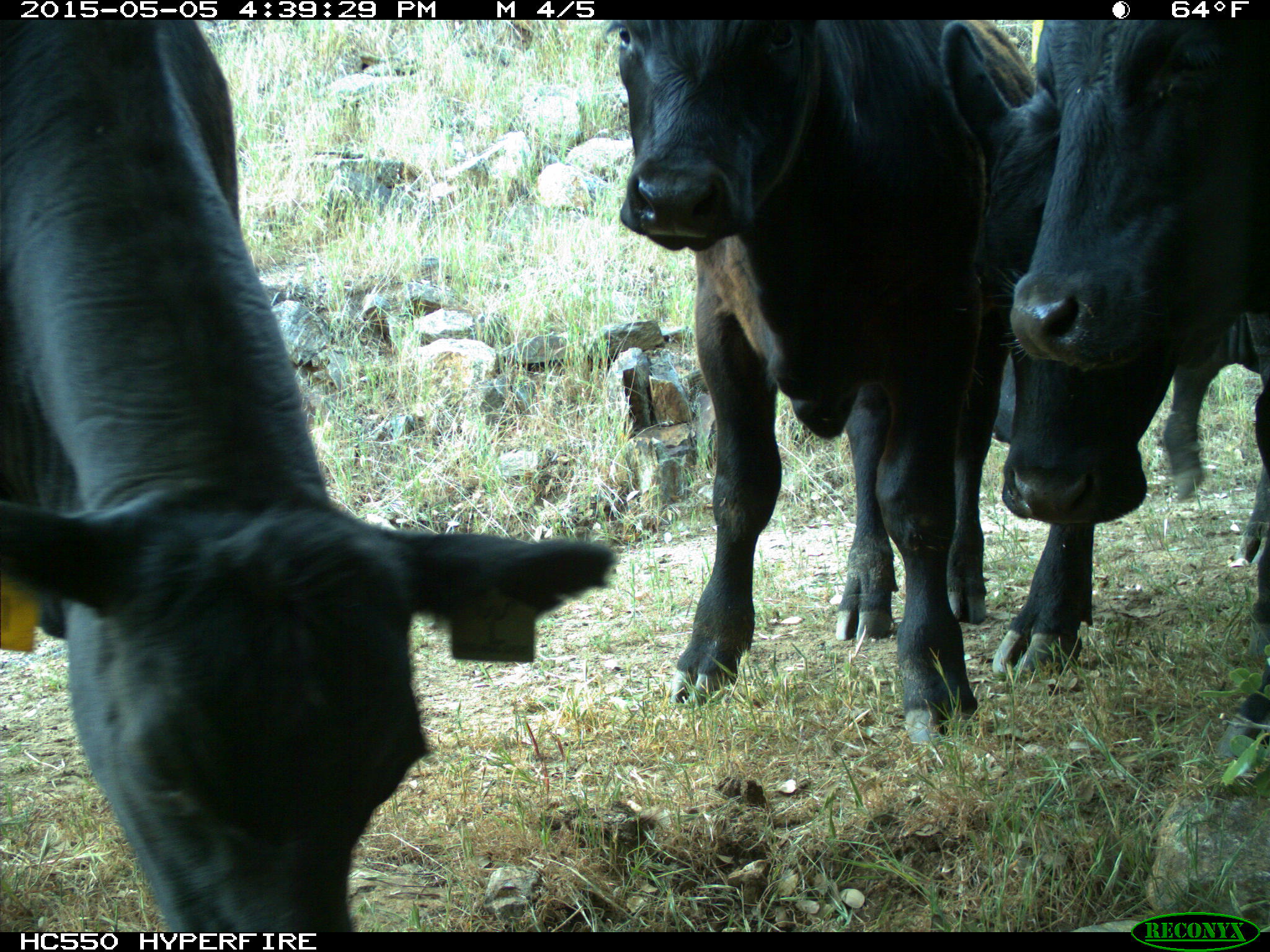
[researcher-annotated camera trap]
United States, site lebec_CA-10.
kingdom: Animalia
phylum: Chordata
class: Mammalia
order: Artiodactyla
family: Bovidae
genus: Bos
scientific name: Bos taurus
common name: domestic cow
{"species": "Bos taurus (domestic cow)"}